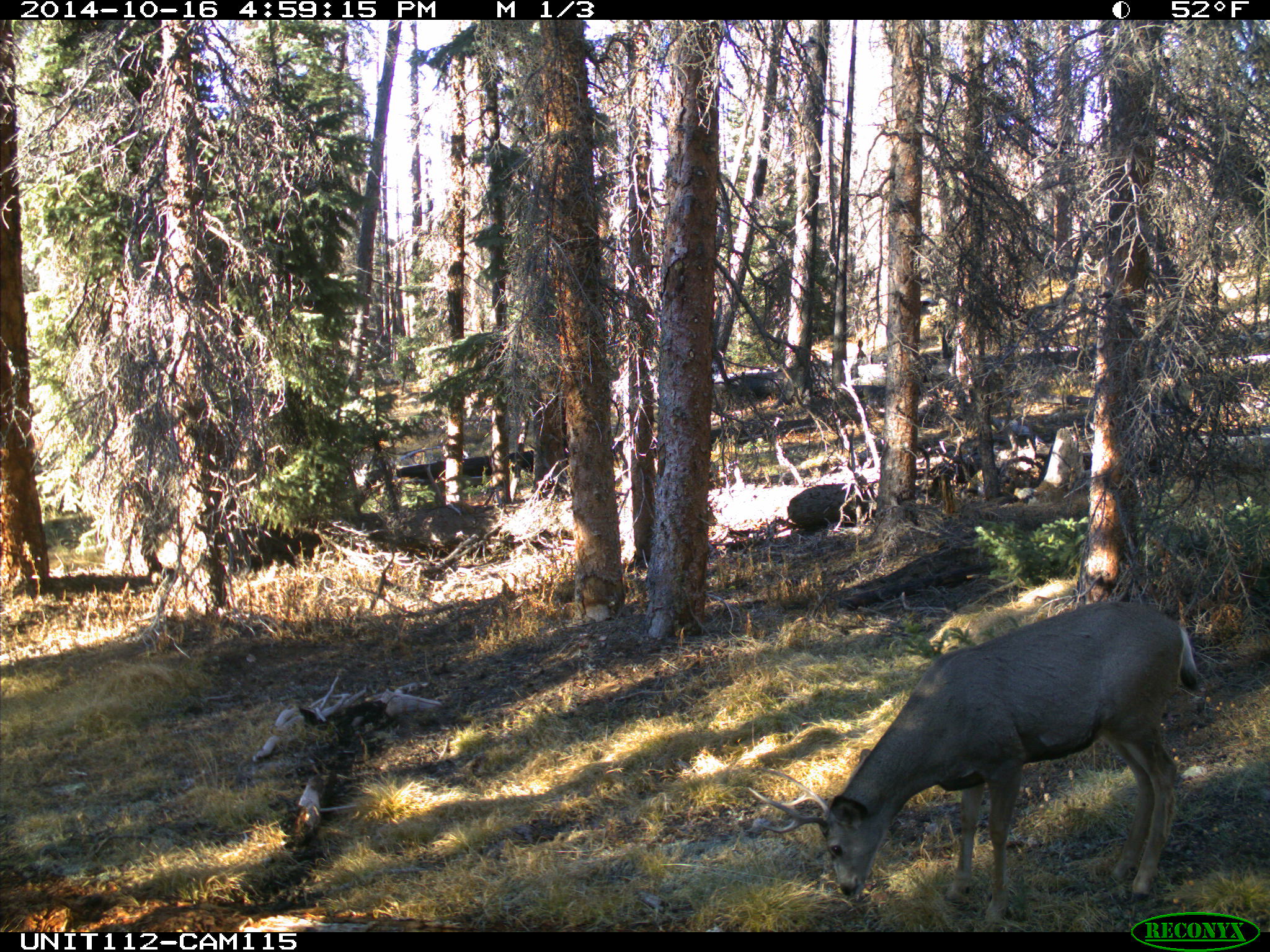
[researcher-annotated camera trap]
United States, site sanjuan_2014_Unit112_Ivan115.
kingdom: Animalia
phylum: Chordata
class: Mammalia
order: Artiodactyla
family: Cervidae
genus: Odocoileus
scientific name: Odocoileus hemionus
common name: mule deer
Odocoileus hemionus (mule deer).